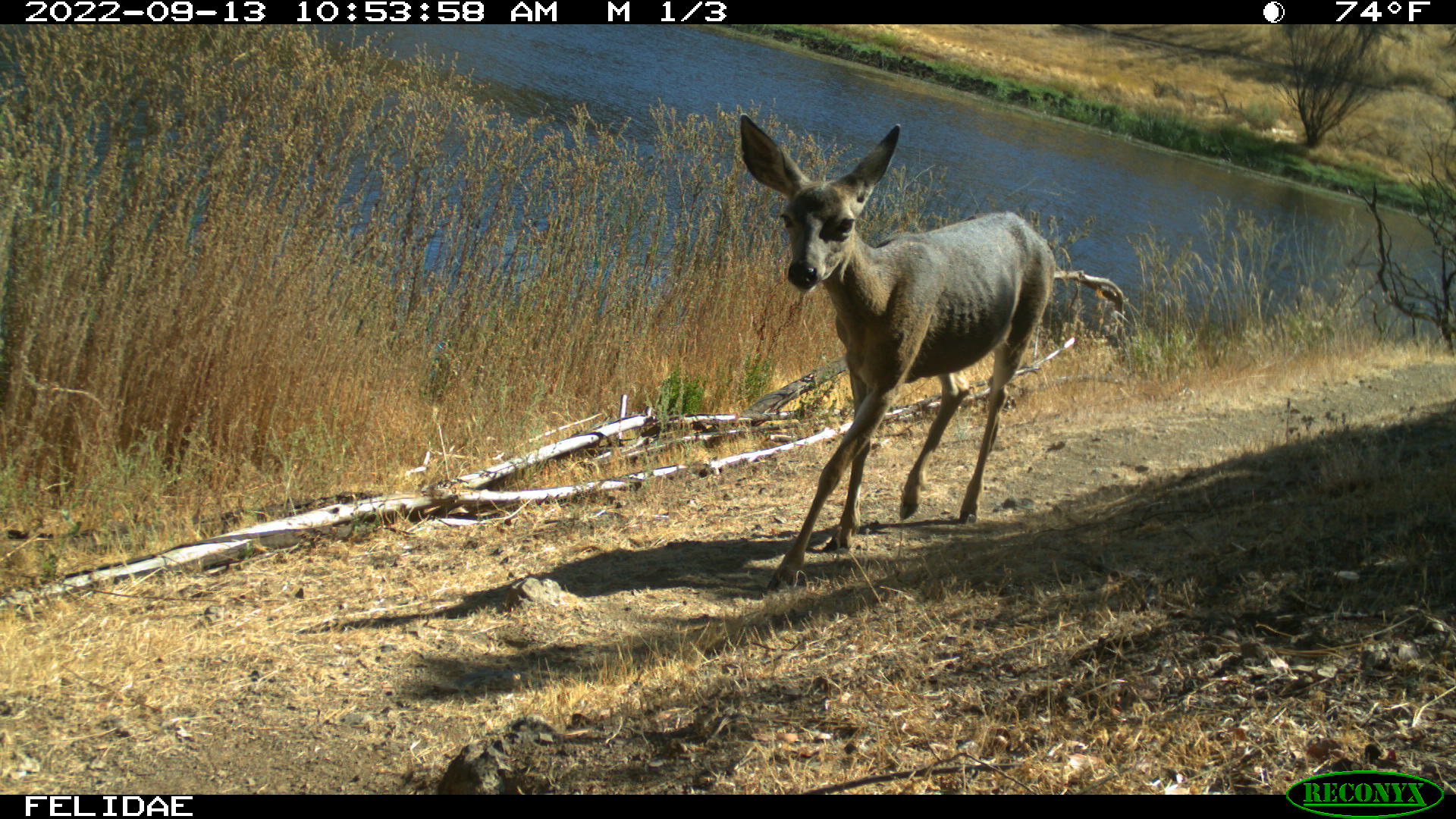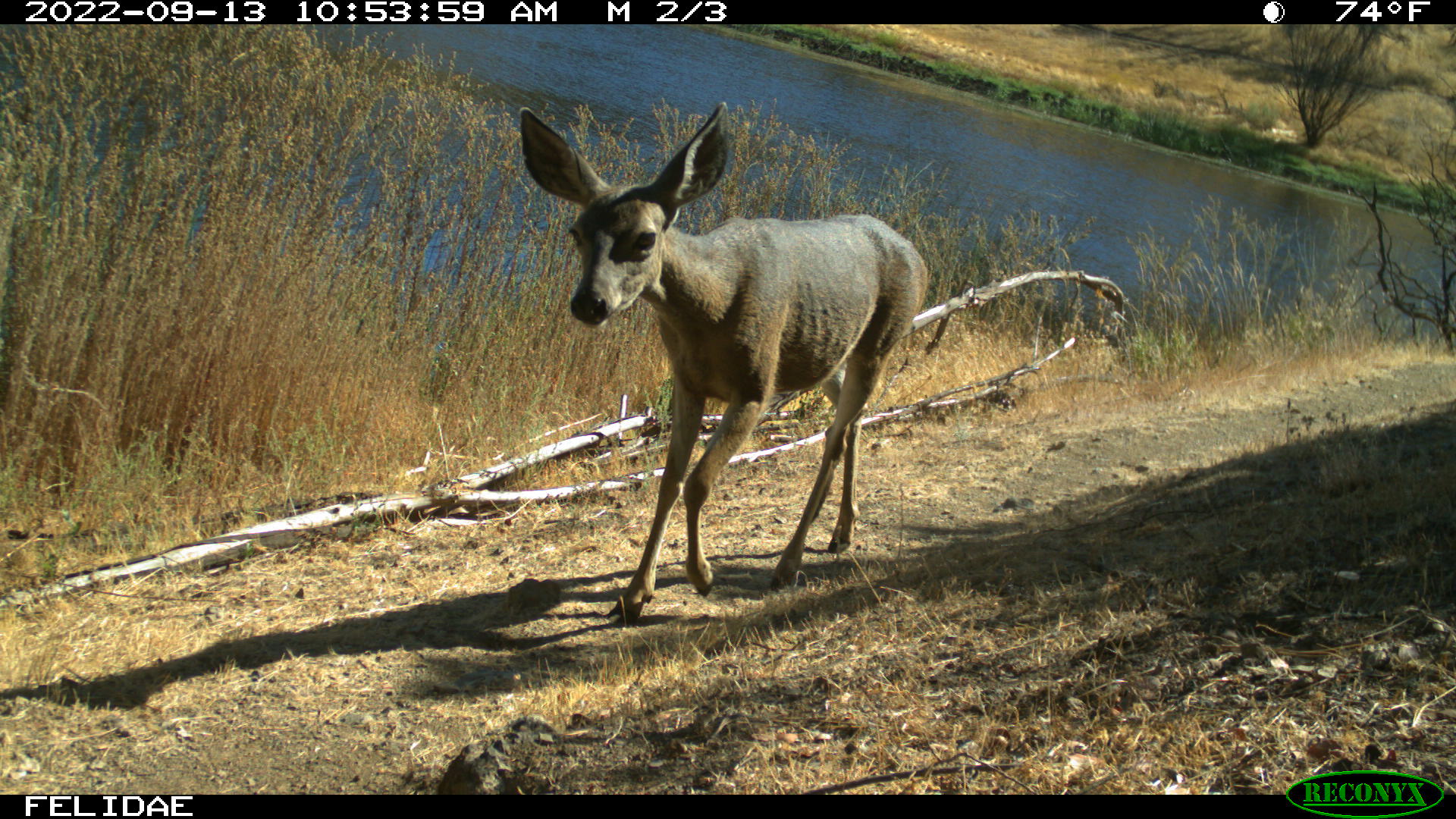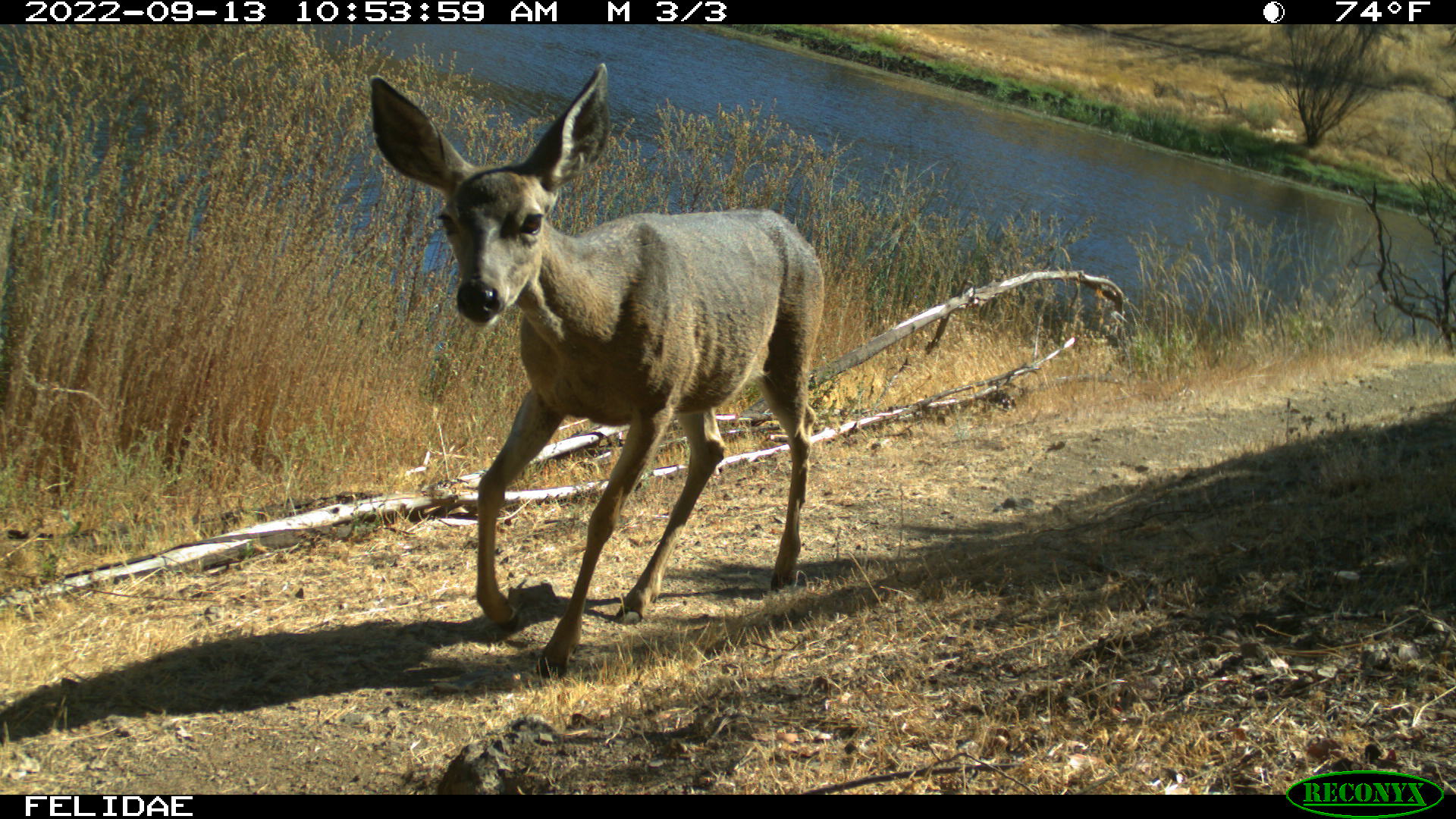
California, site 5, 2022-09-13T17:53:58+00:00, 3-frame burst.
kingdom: Animalia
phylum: Chordata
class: Mammalia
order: Artiodactyla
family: Cervidae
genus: Odocoileus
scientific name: Odocoileus hemionus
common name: mule deer